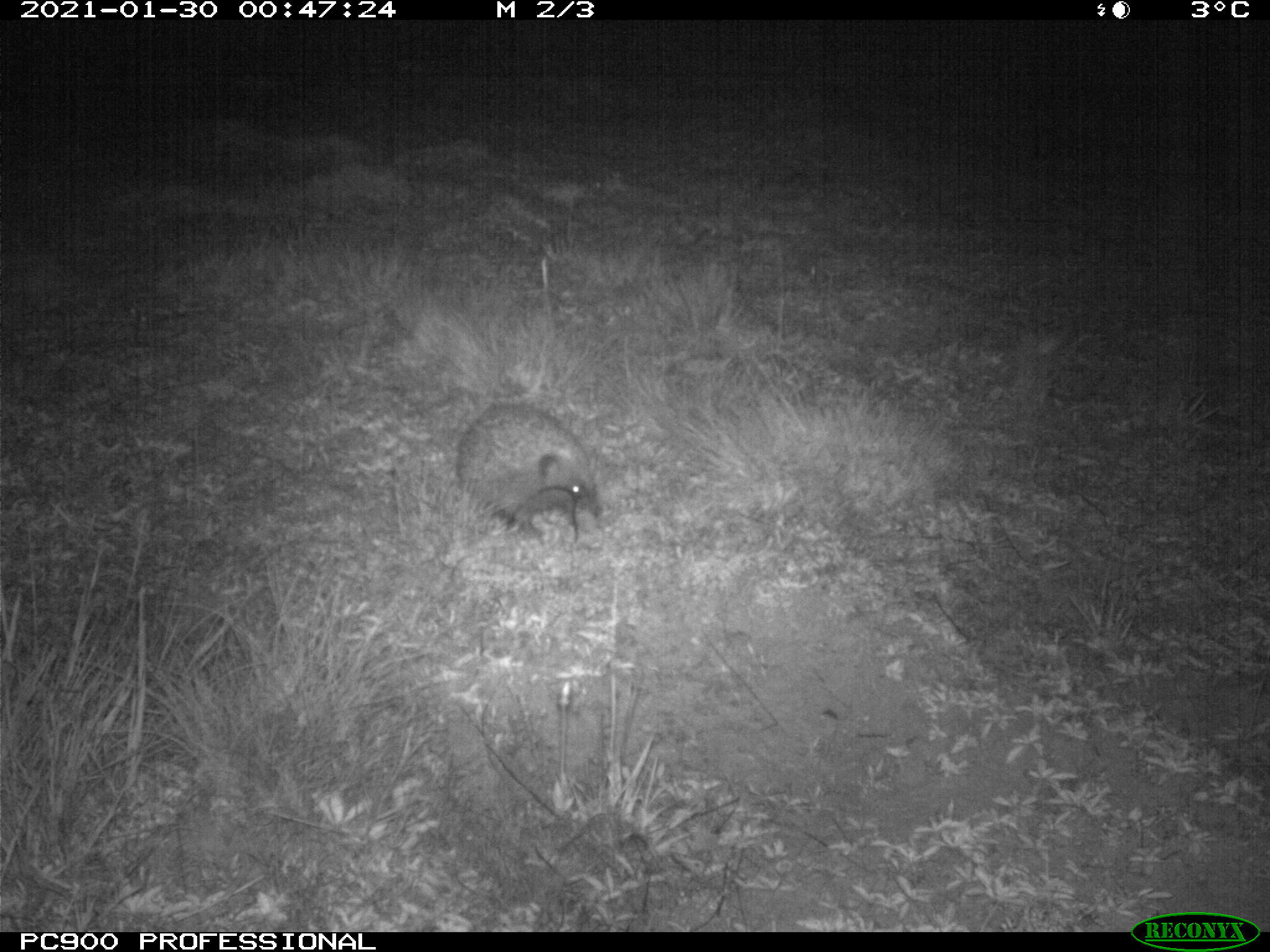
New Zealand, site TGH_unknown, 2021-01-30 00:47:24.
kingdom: Animalia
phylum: Chordata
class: Mammalia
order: Eulipotyphla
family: Erinaceidae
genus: Erinaceus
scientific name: Erinaceus europaeus europaeus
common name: european hedgehog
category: hedgehog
Hedgehog (european hedgehog) (Erinaceus europaeus europaeus).